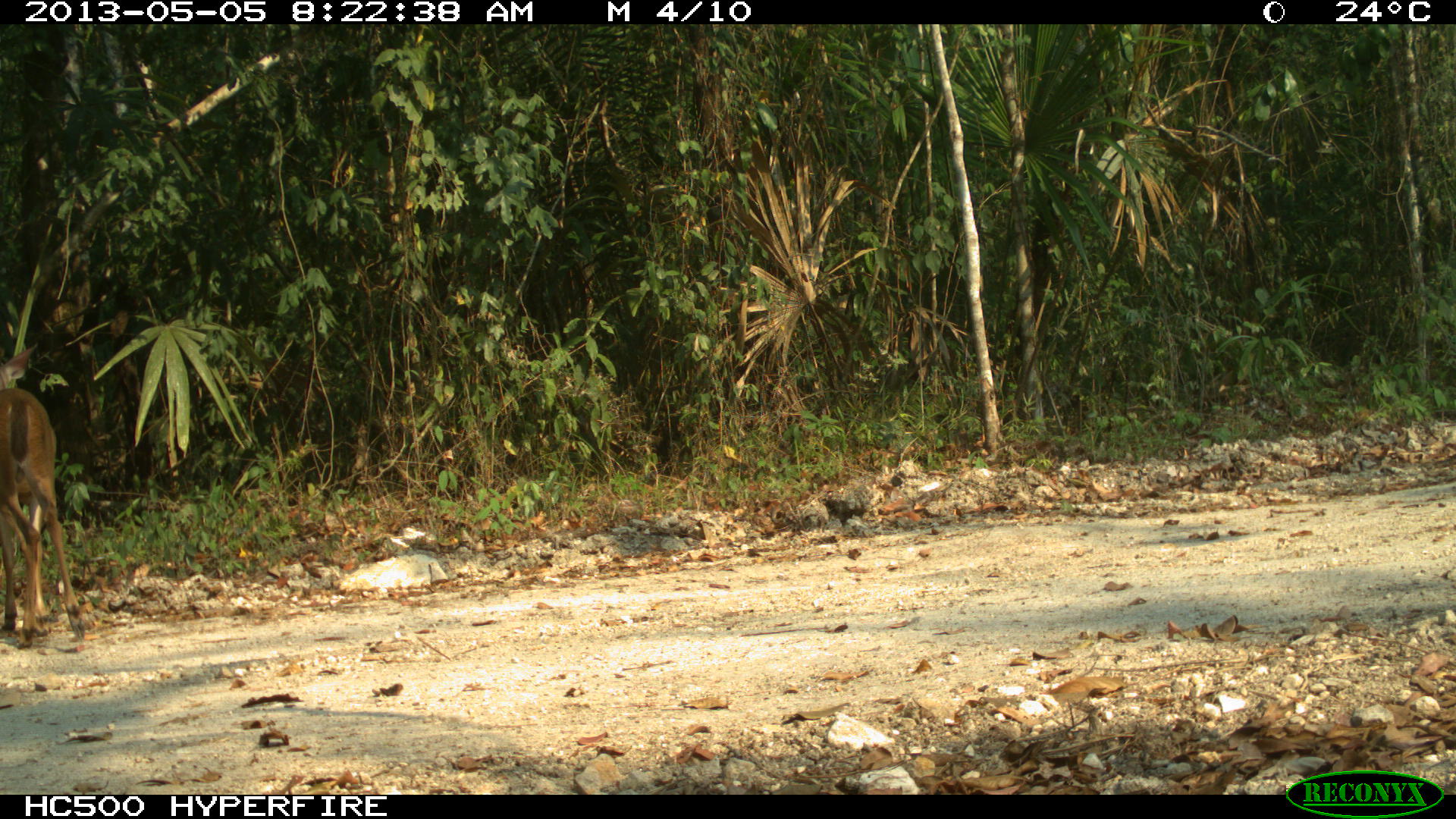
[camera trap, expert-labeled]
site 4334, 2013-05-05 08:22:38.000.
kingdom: Animalia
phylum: Chordata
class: Mammalia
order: Artiodactyla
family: Cervidae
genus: Odocoileus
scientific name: Odocoileus virginianus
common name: white-tailed deer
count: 1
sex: female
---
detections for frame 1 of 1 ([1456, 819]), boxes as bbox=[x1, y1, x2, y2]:
odocoileus virginianus: bbox=[0, 342, 85, 643]